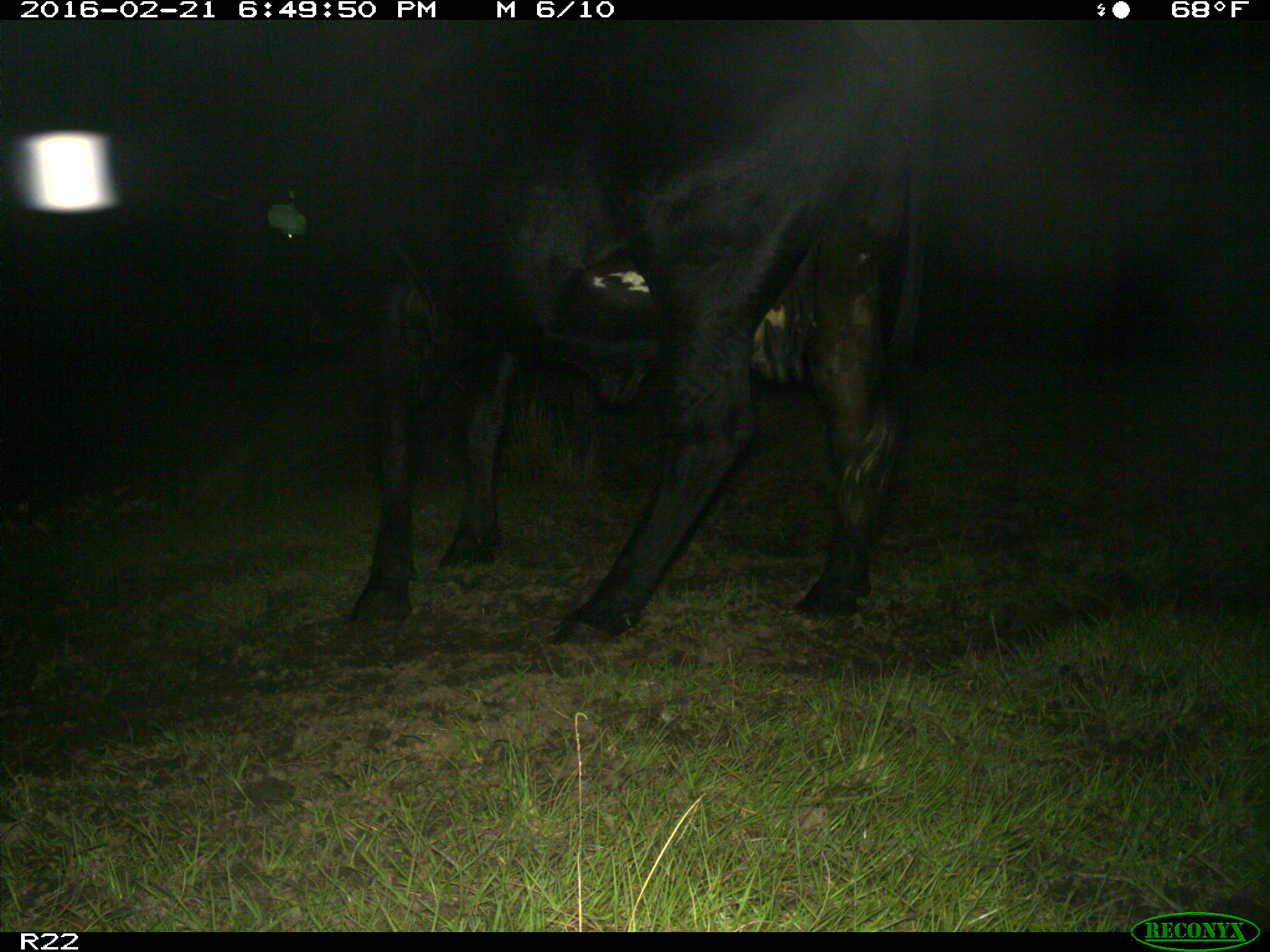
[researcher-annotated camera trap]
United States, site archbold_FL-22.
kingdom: Animalia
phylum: Chordata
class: Mammalia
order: Artiodactyla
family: Bovidae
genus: Bos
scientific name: Bos taurus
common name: domestic cow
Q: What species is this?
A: Bos taurus (domestic cow).